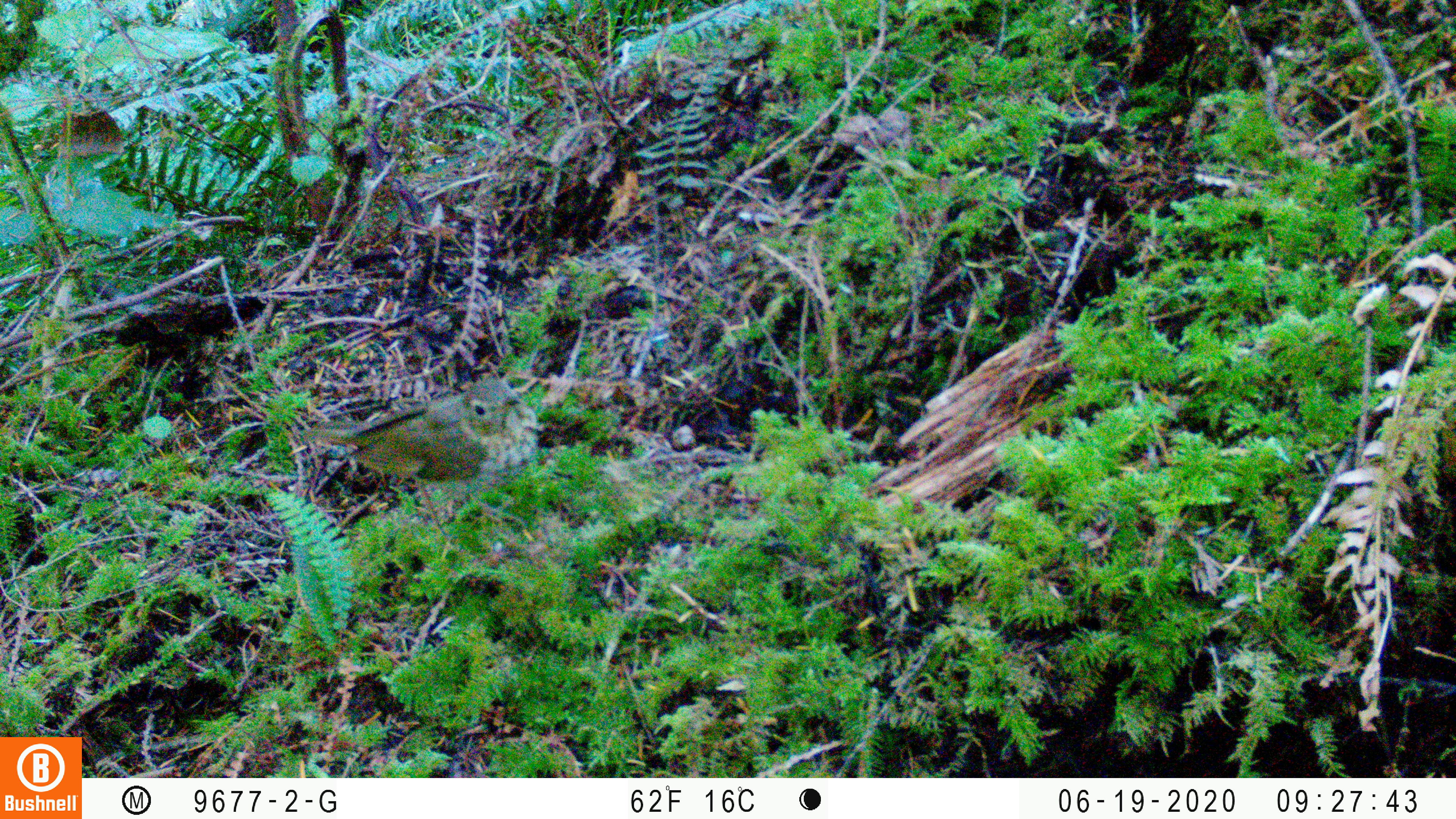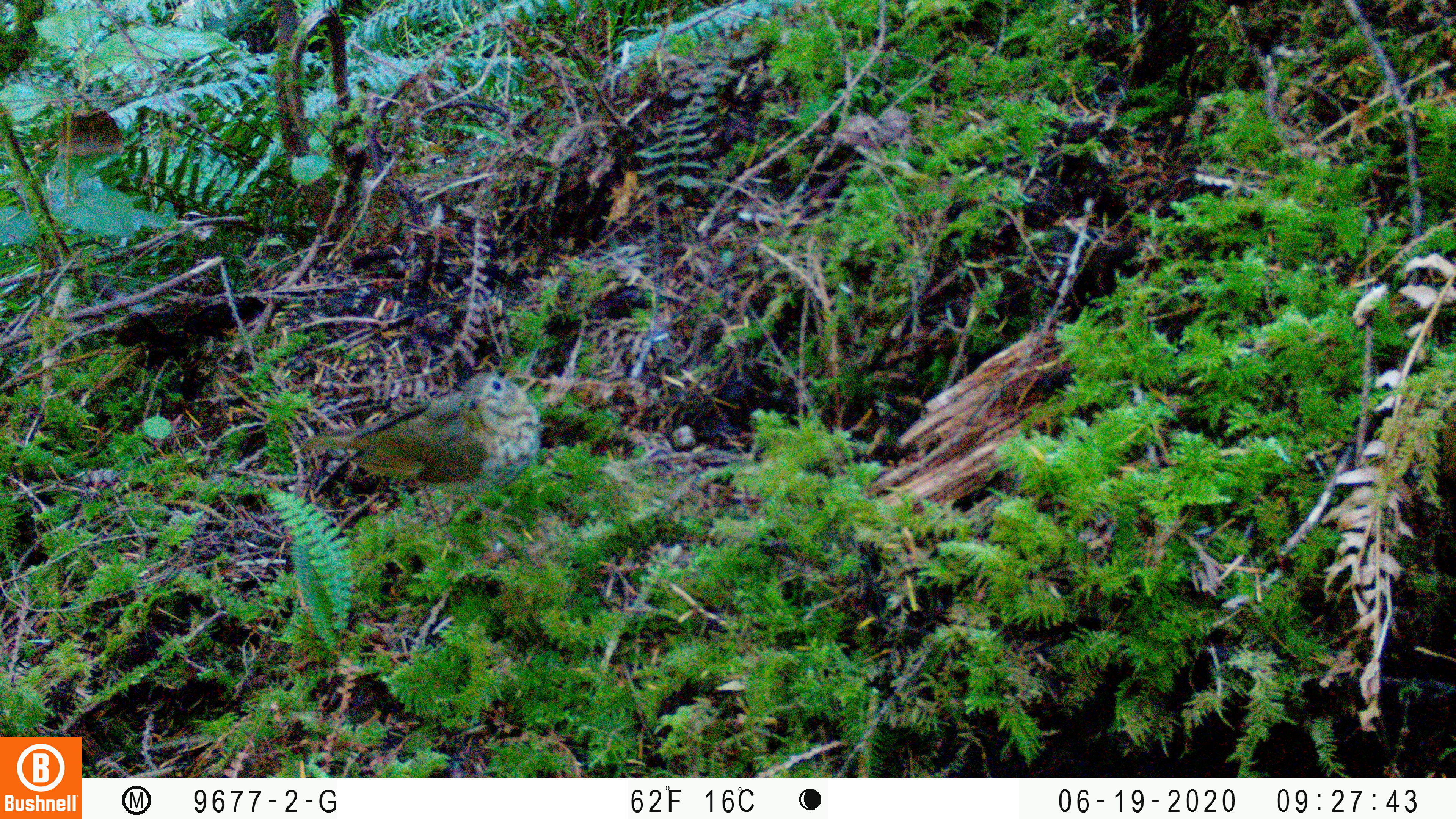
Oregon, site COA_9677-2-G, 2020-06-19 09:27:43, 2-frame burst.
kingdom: Animalia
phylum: Chordata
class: Aves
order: Passeriformes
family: Turdidae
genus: Catharus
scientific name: Catharus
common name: brown thrushes and nightingale-thrushes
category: catharus species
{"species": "catharus species (brown thrushes and nightingale-thrushes) (Catharus)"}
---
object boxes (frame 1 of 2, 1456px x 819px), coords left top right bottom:
catharus species: 277 369 556 563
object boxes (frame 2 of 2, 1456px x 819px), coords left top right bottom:
catharus species: 280 359 561 553